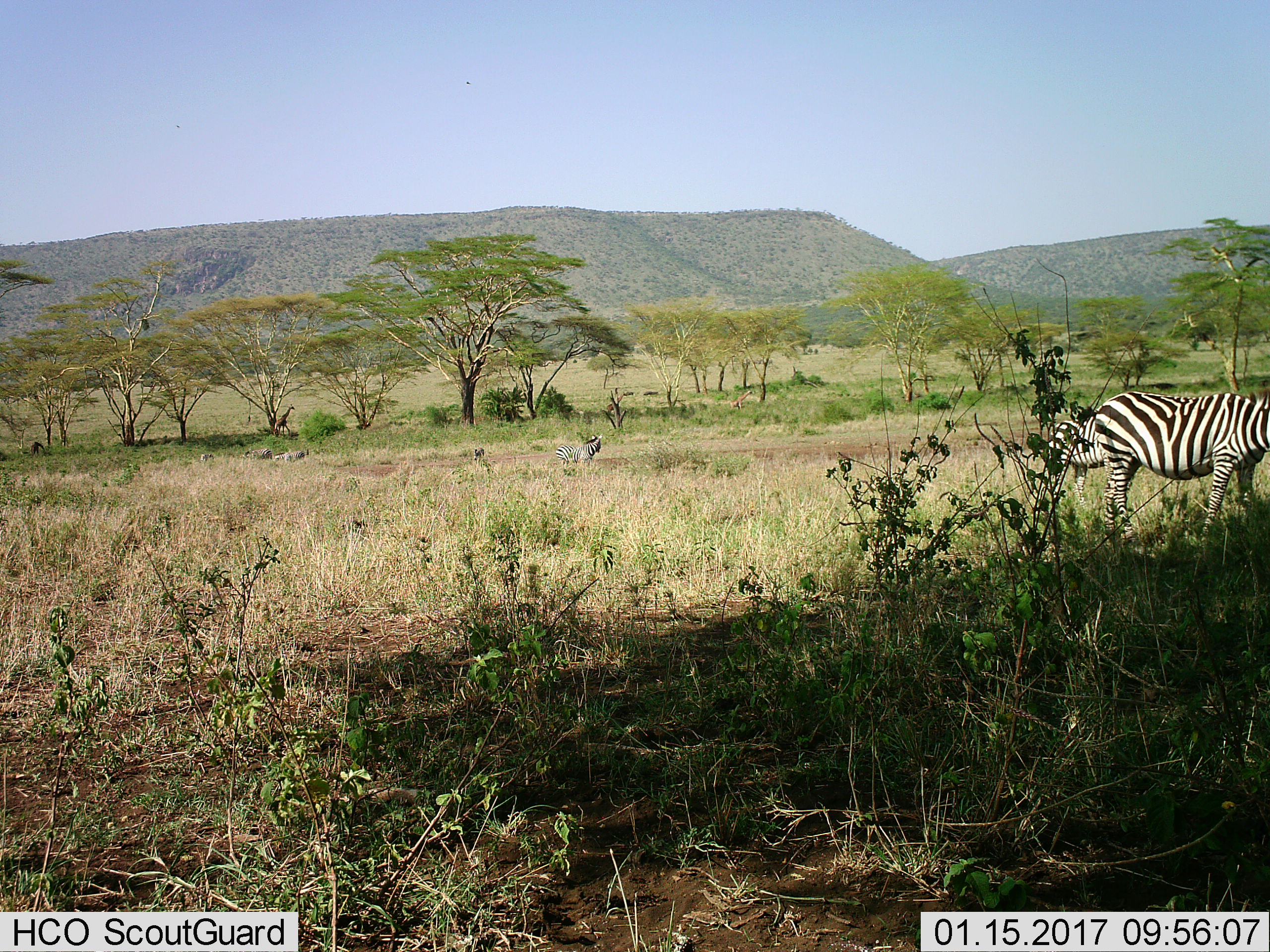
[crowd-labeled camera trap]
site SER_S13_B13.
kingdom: Animalia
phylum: Chordata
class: Mammalia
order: Perissodactyla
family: Equidae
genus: Equus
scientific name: Equus quagga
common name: plains zebra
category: zebraplains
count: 6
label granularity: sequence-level